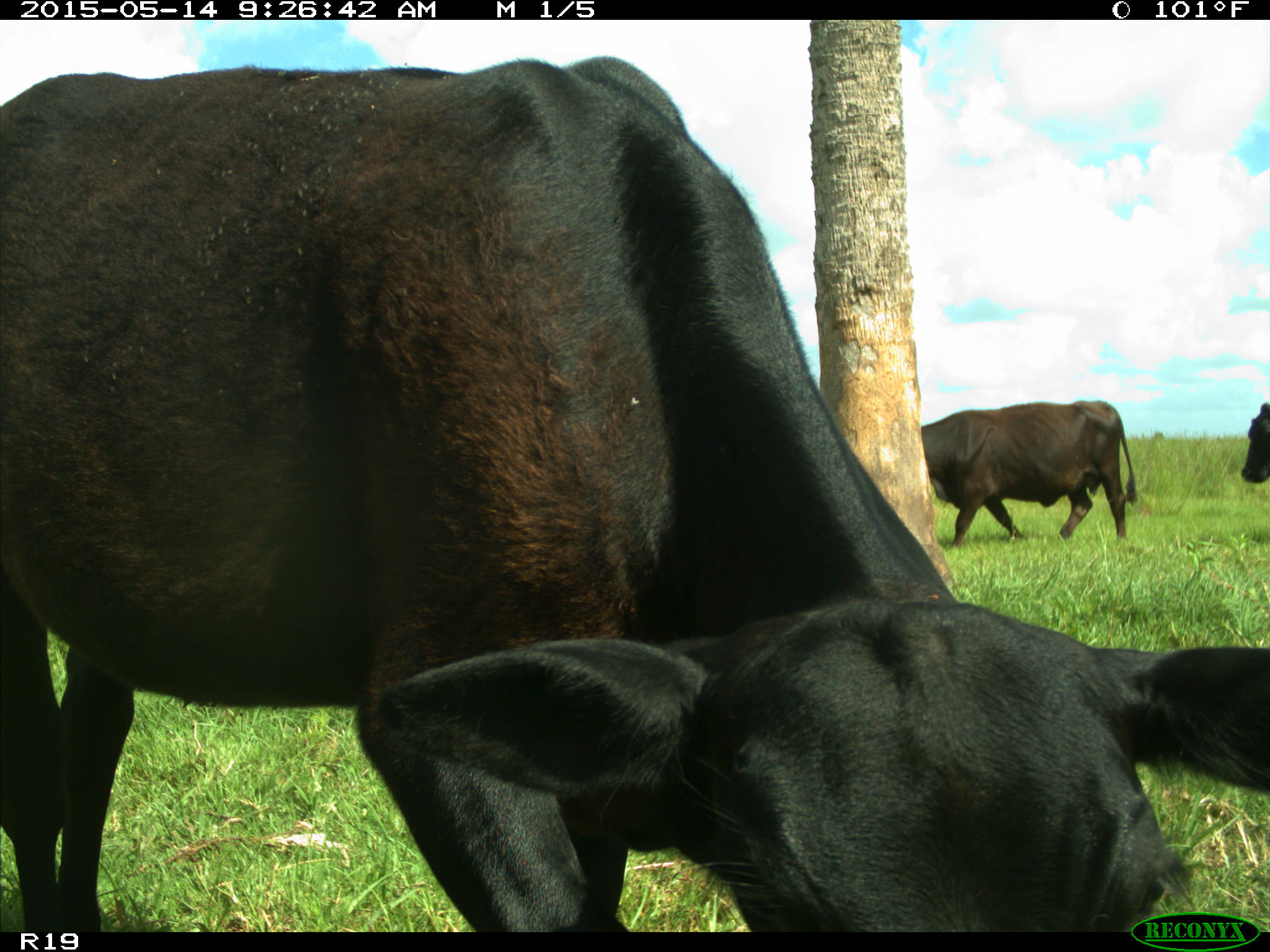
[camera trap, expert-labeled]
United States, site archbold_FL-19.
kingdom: Animalia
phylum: Chordata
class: Mammalia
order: Artiodactyla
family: Bovidae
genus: Bos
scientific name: Bos taurus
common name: domestic cow